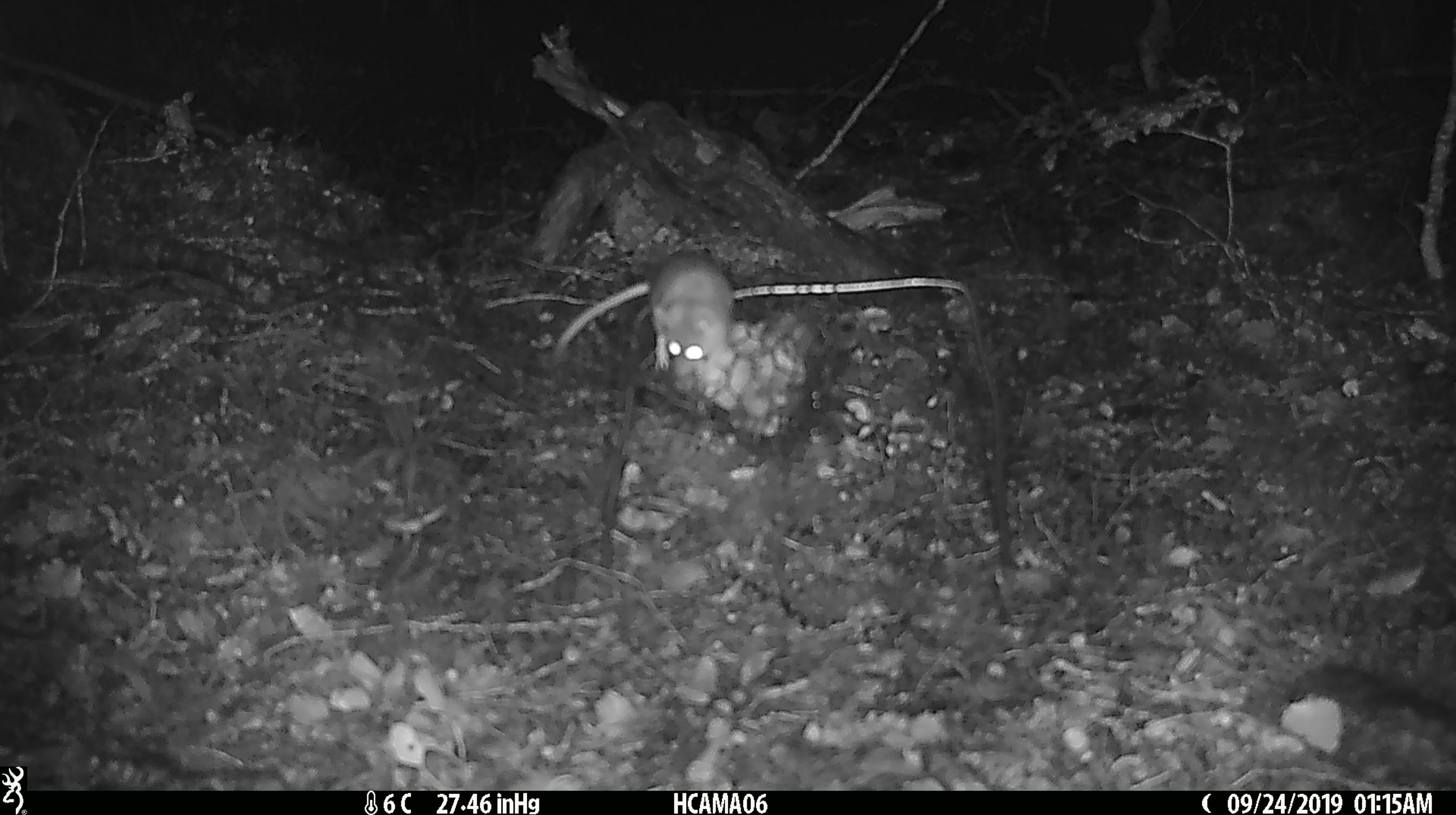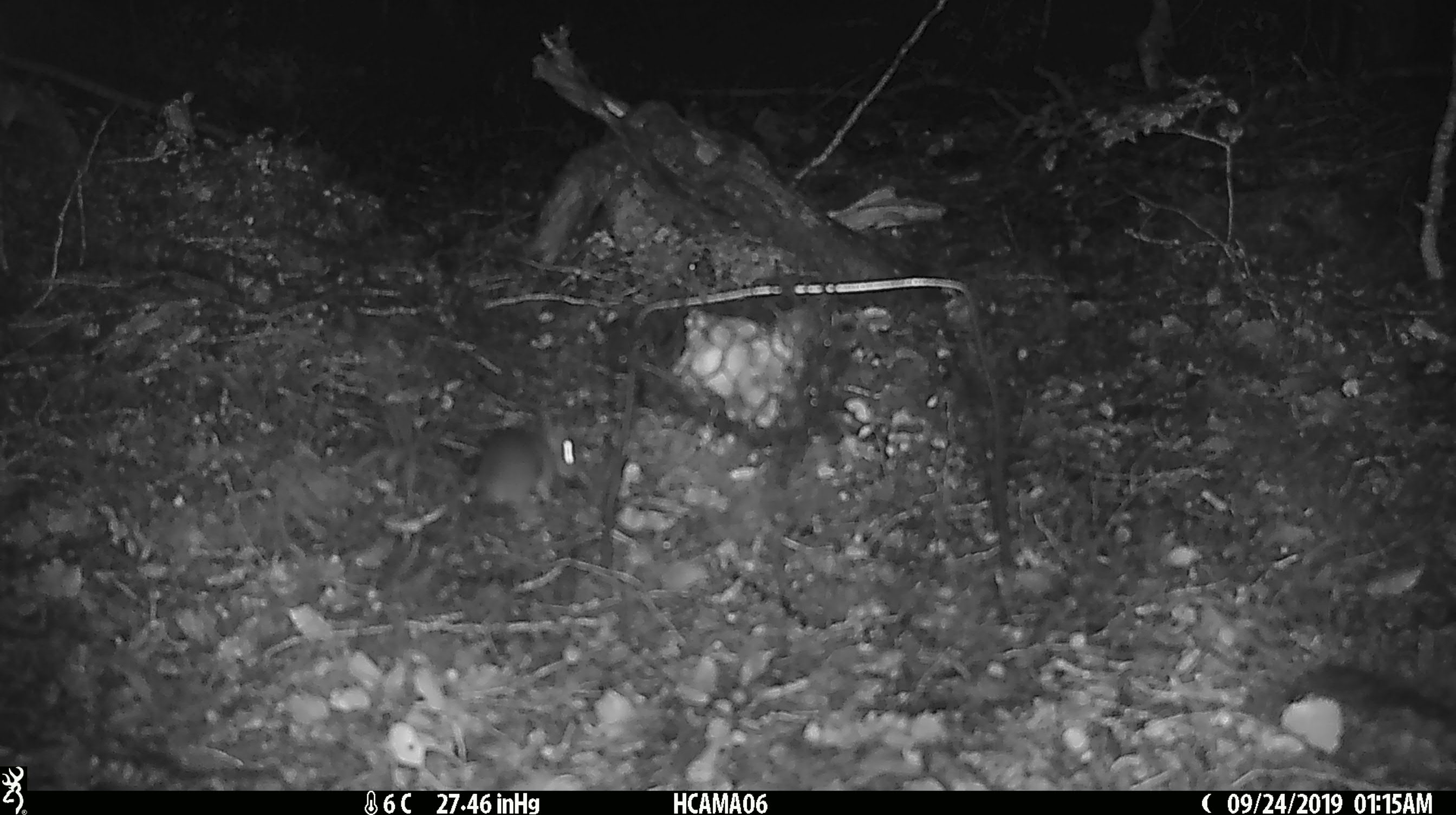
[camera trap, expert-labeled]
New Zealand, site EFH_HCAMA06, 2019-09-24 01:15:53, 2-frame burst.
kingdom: Animalia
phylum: Chordata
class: Mammalia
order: Rodentia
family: Muridae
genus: Mus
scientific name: Mus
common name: mouse